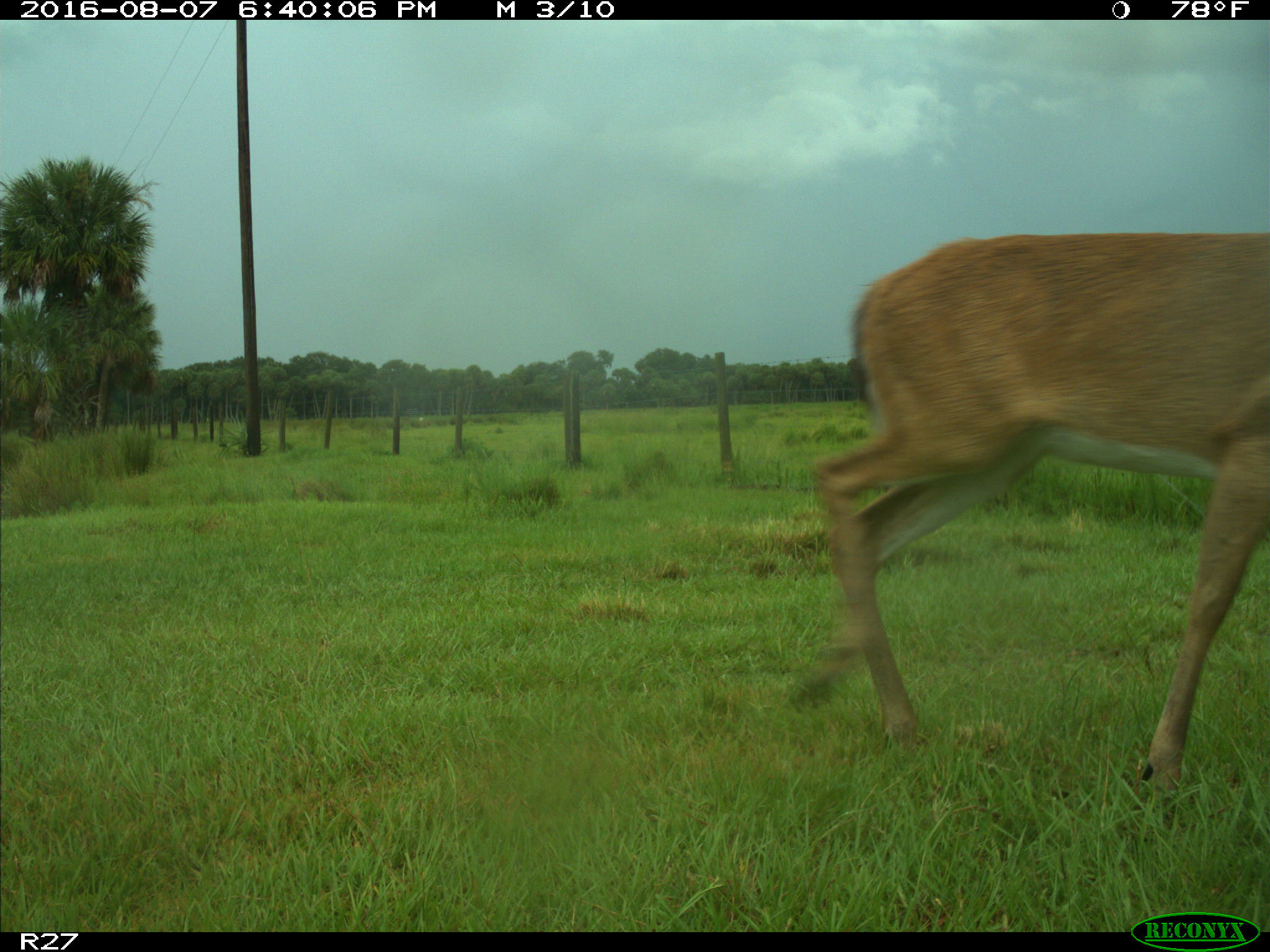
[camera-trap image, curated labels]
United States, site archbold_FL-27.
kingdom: Animalia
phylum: Chordata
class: Mammalia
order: Artiodactyla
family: Cervidae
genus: Odocoileus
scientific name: Odocoileus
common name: deer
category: unidentified deer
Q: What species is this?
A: Unidentified deer (deer) (Odocoileus).